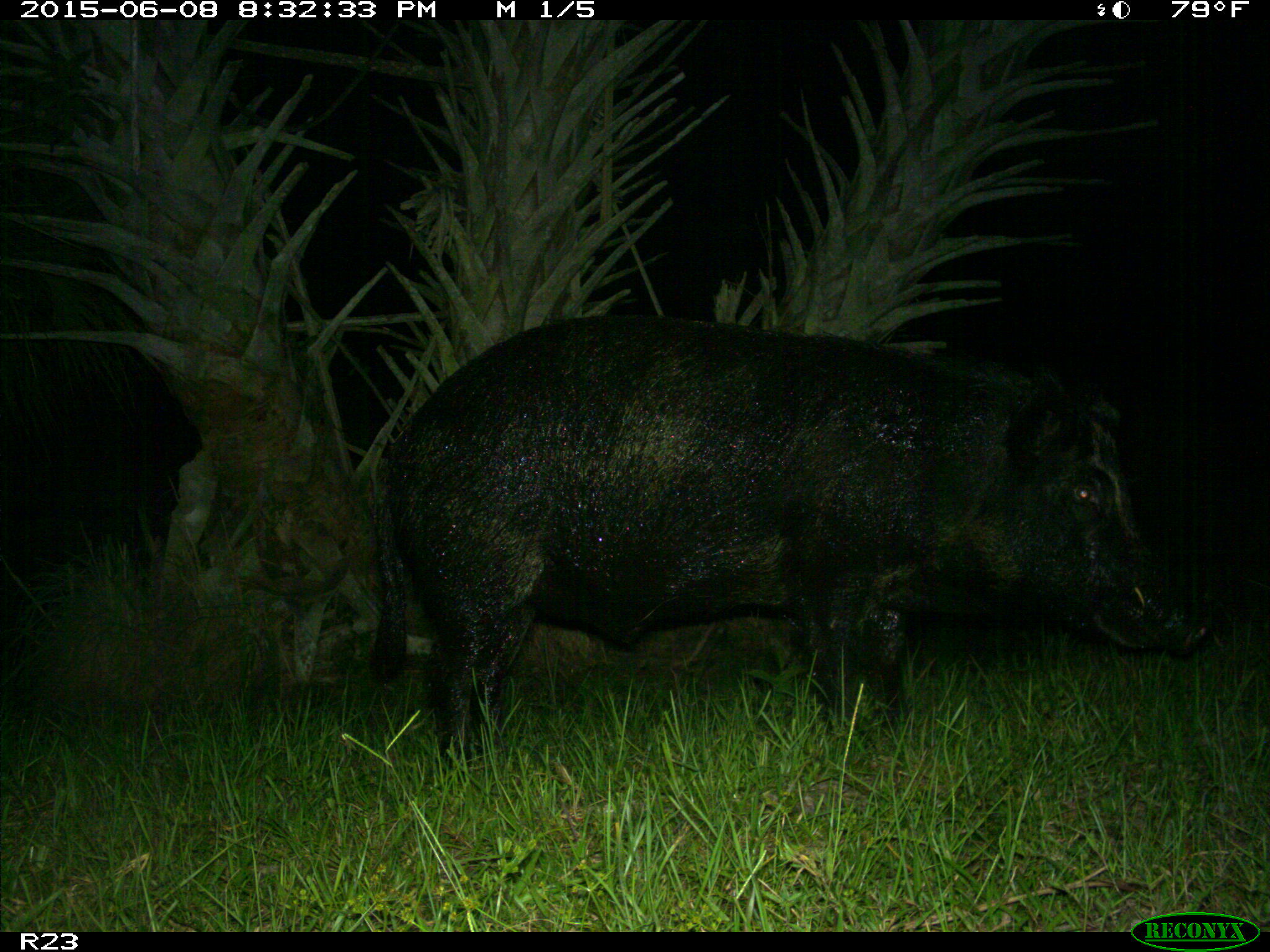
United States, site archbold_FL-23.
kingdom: Animalia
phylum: Chordata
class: Mammalia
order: Artiodactyla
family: Bovidae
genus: Bos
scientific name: Bos taurus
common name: domestic cow